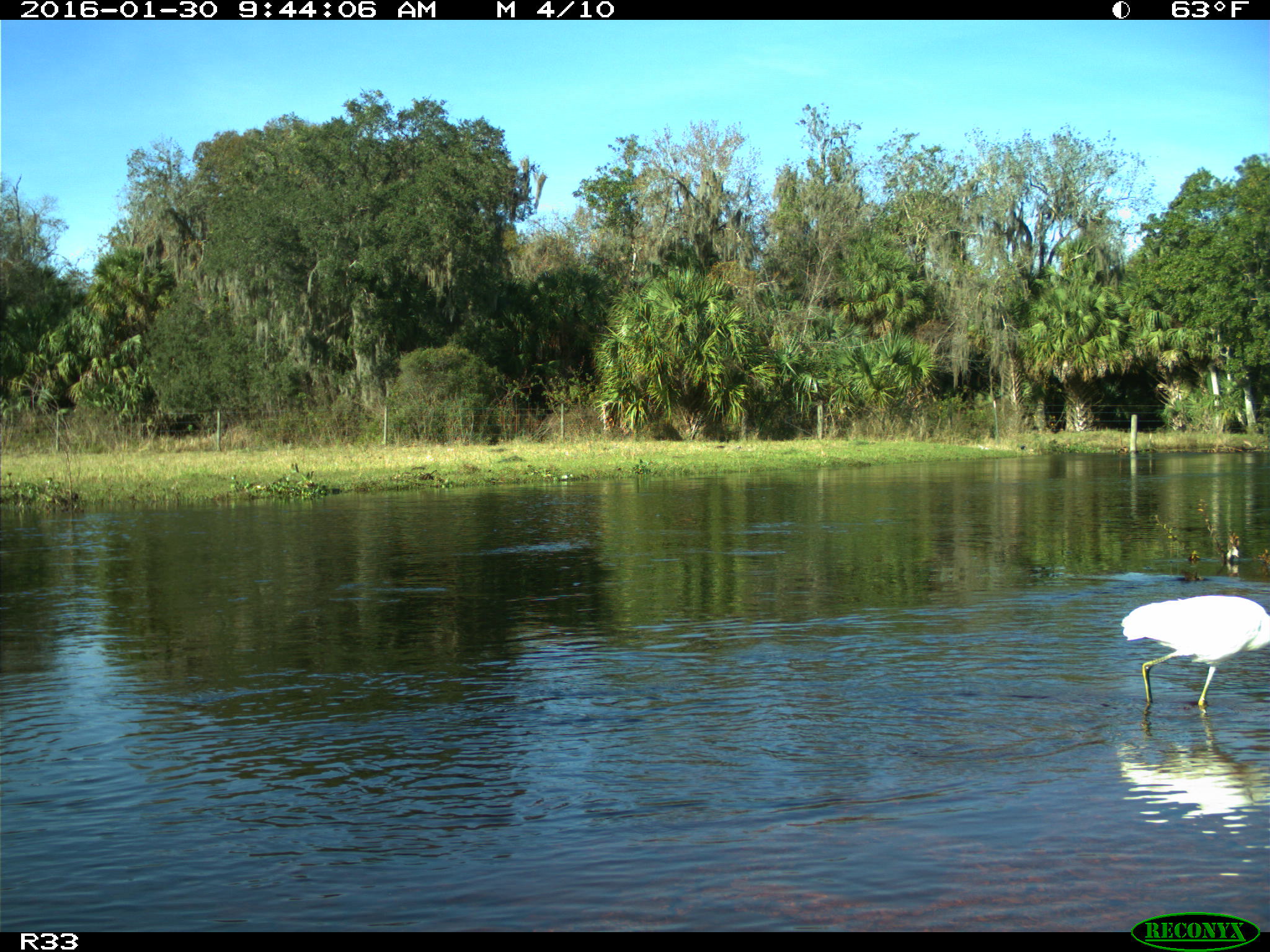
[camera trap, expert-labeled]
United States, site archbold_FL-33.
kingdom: Animalia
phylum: Chordata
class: Aves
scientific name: Aves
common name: birds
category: unidentified bird